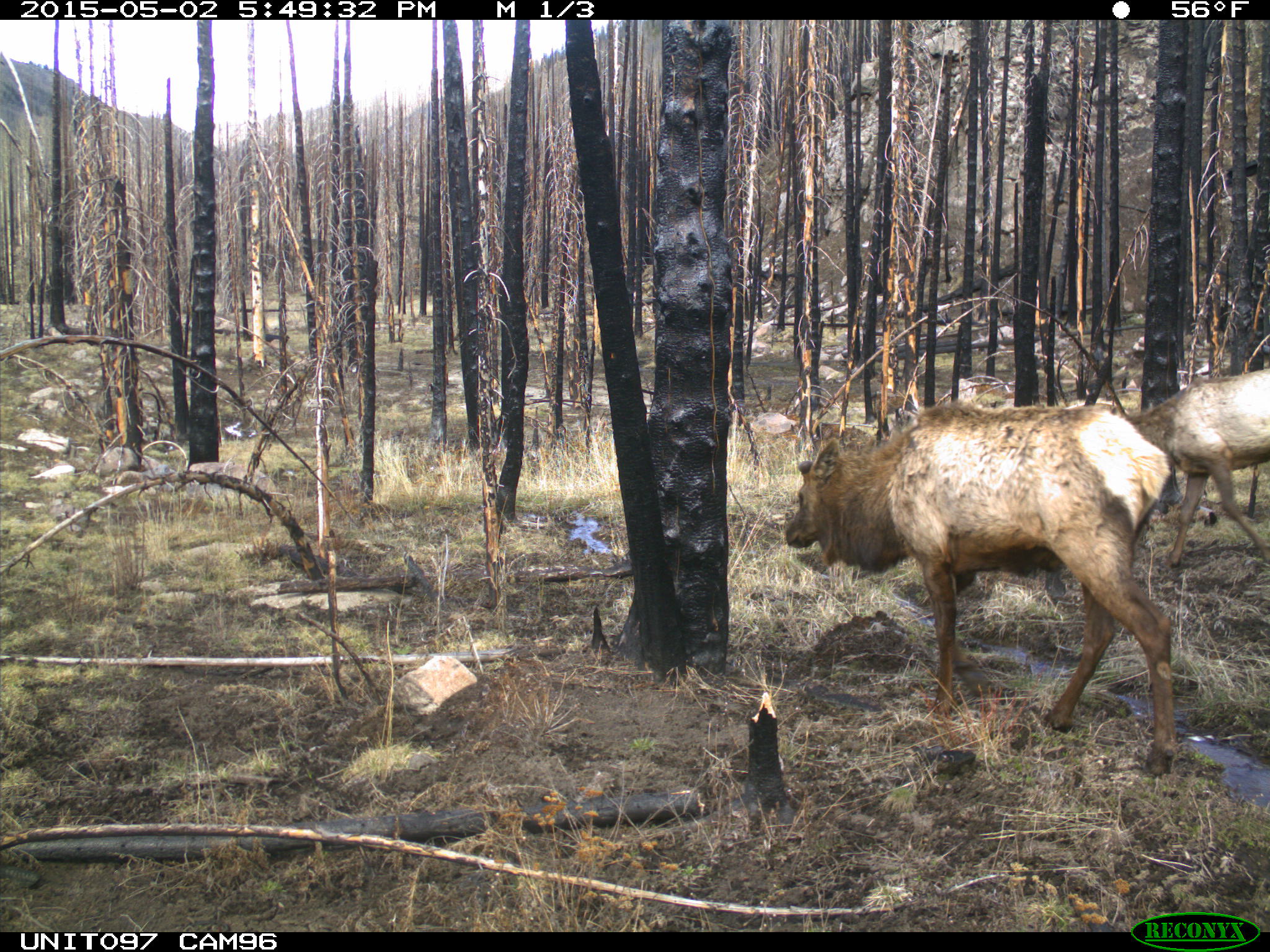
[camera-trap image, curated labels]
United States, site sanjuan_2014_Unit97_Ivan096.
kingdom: Animalia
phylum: Chordata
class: Mammalia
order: Artiodactyla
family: Cervidae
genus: Cervus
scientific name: Cervus elaphus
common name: red deer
Cervus elaphus (red deer).